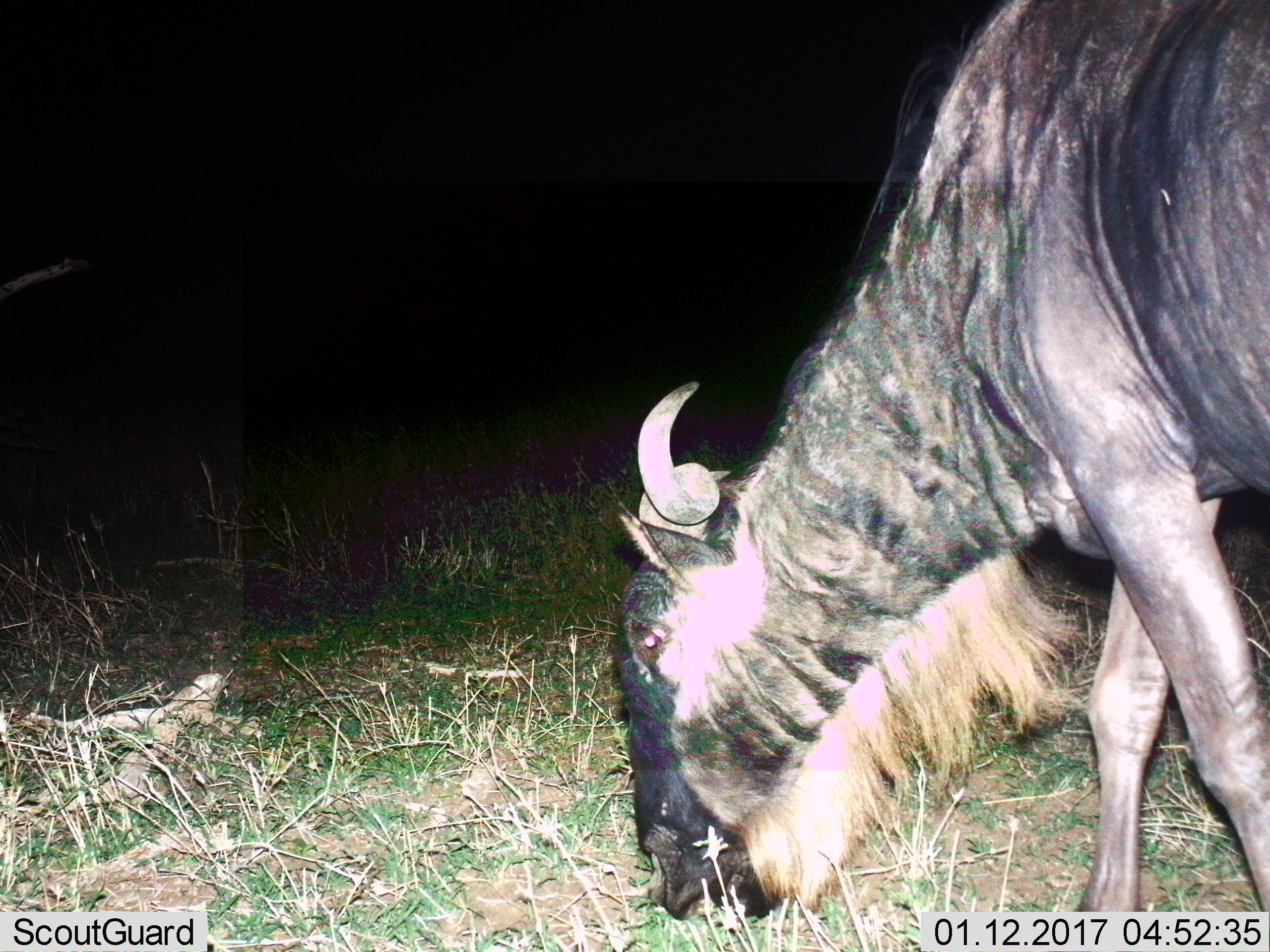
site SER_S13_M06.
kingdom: Animalia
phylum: Chordata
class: Mammalia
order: Artiodactyla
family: Bovidae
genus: Connochaetes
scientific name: Connochaetes taurinus taurinus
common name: blue wildebeest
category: wildebeestblue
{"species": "wildebeestblue (blue wildebeest) (Connochaetes taurinus taurinus)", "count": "1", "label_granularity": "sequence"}